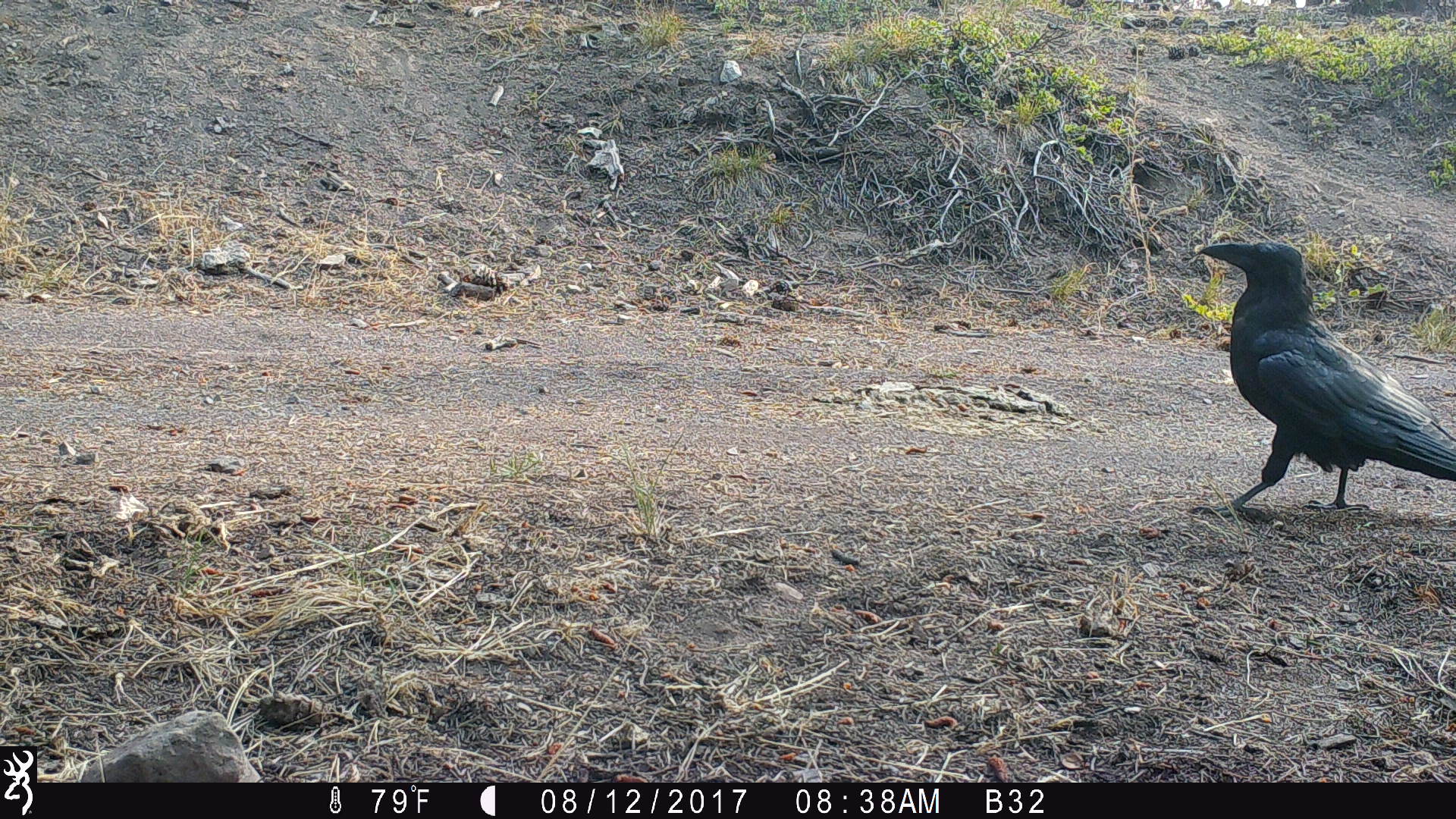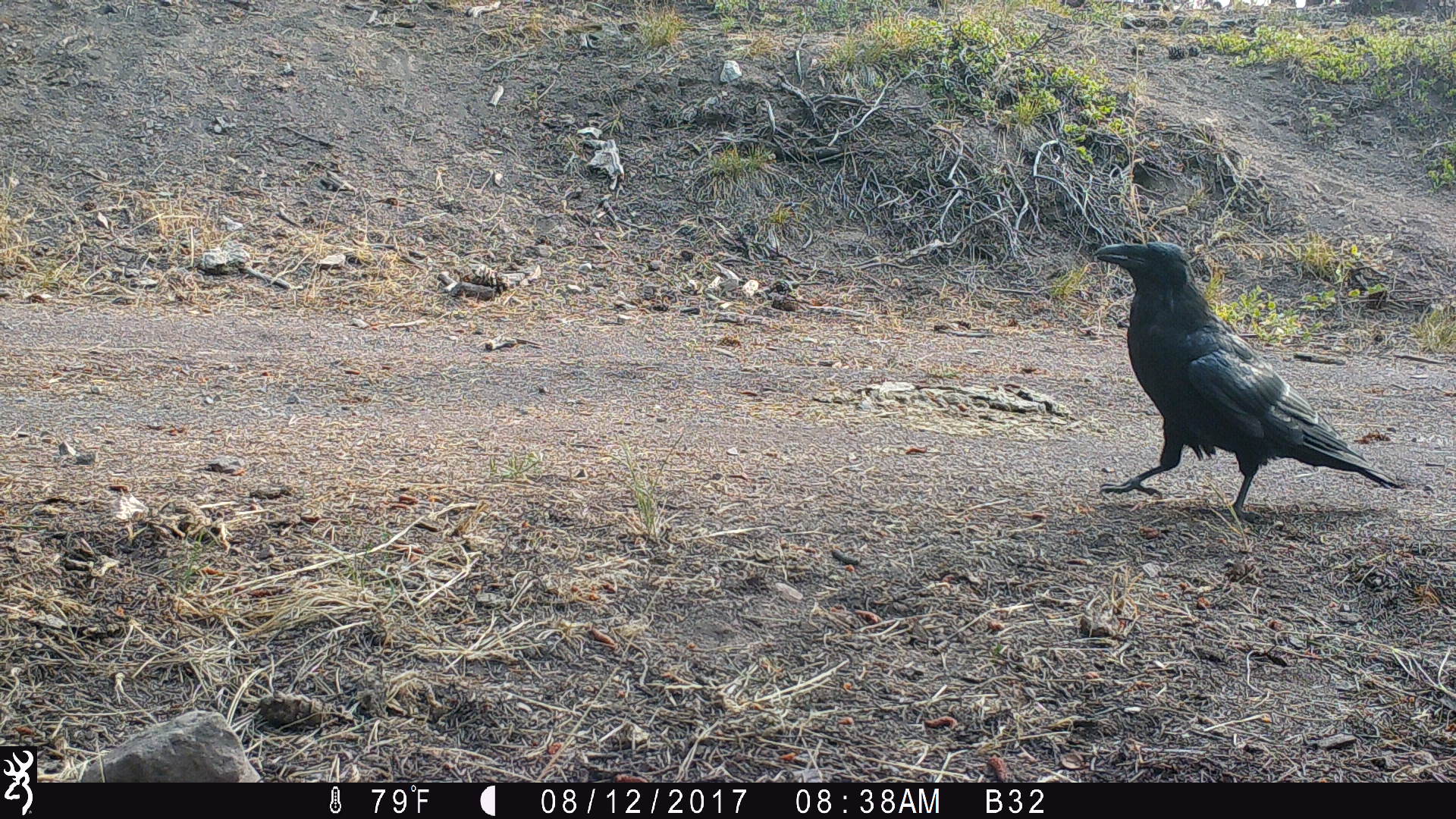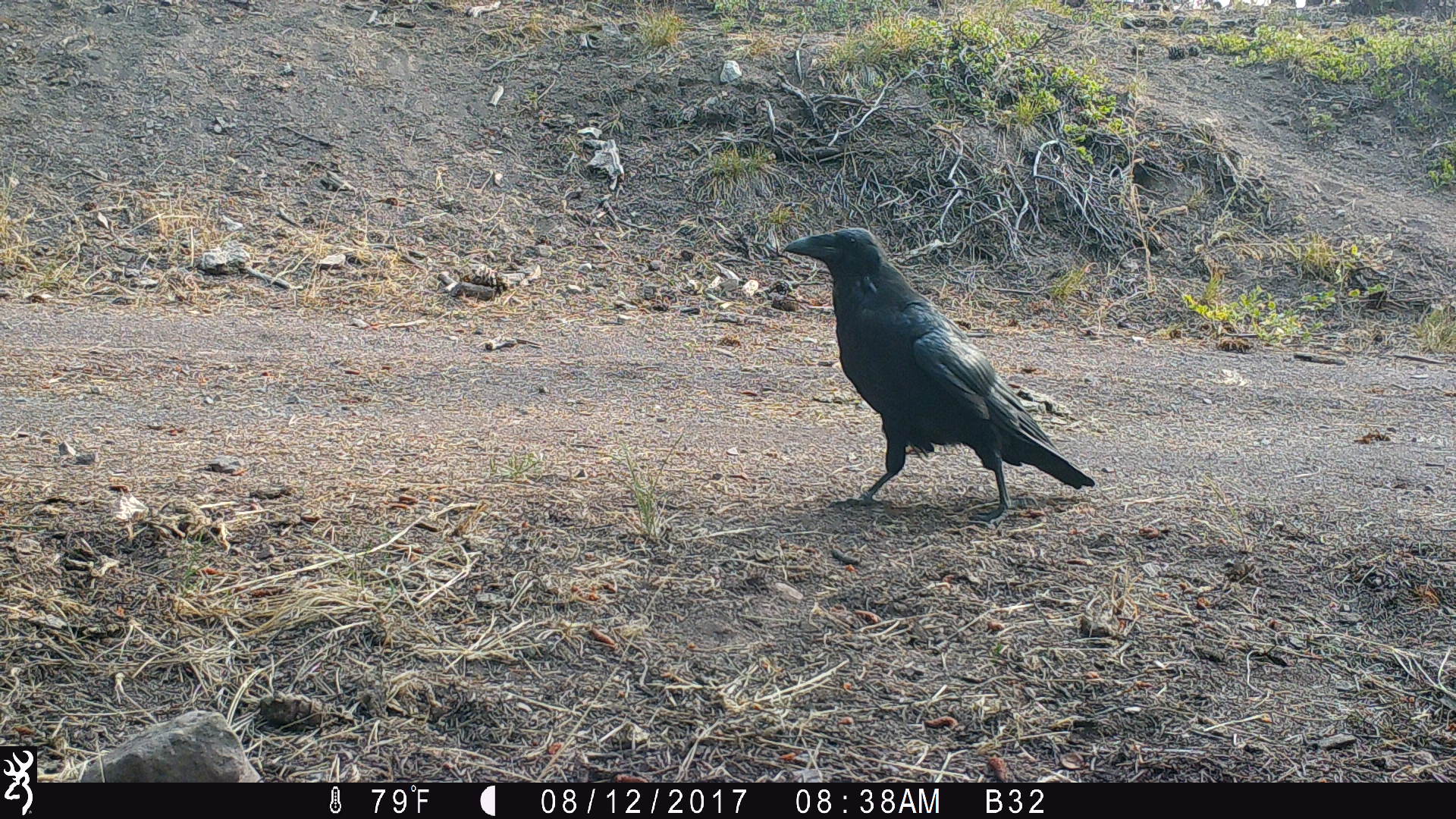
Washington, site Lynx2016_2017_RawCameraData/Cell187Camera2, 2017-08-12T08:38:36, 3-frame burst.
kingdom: Animalia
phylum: Chordata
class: Aves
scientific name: Aves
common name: birds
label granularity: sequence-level